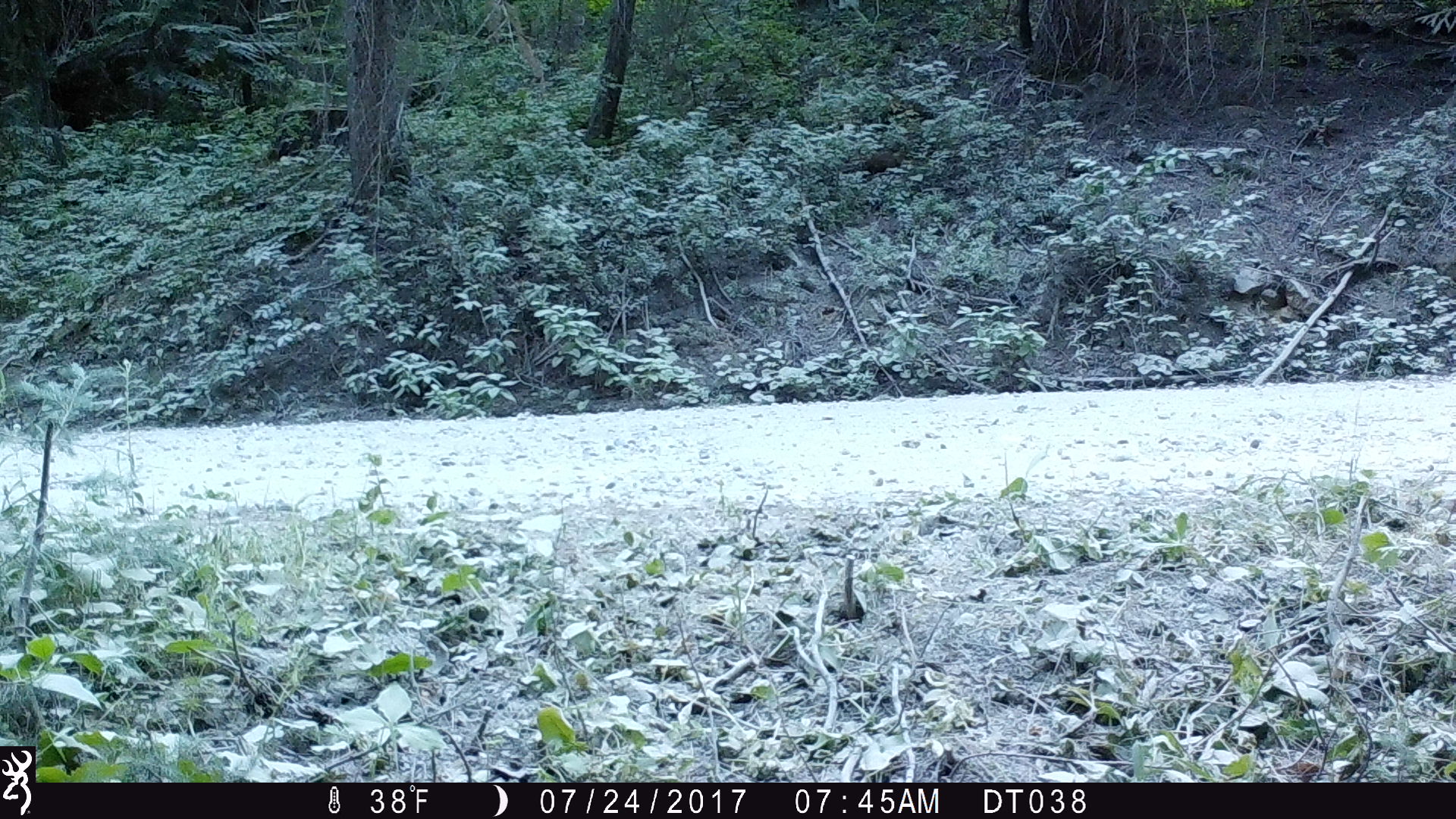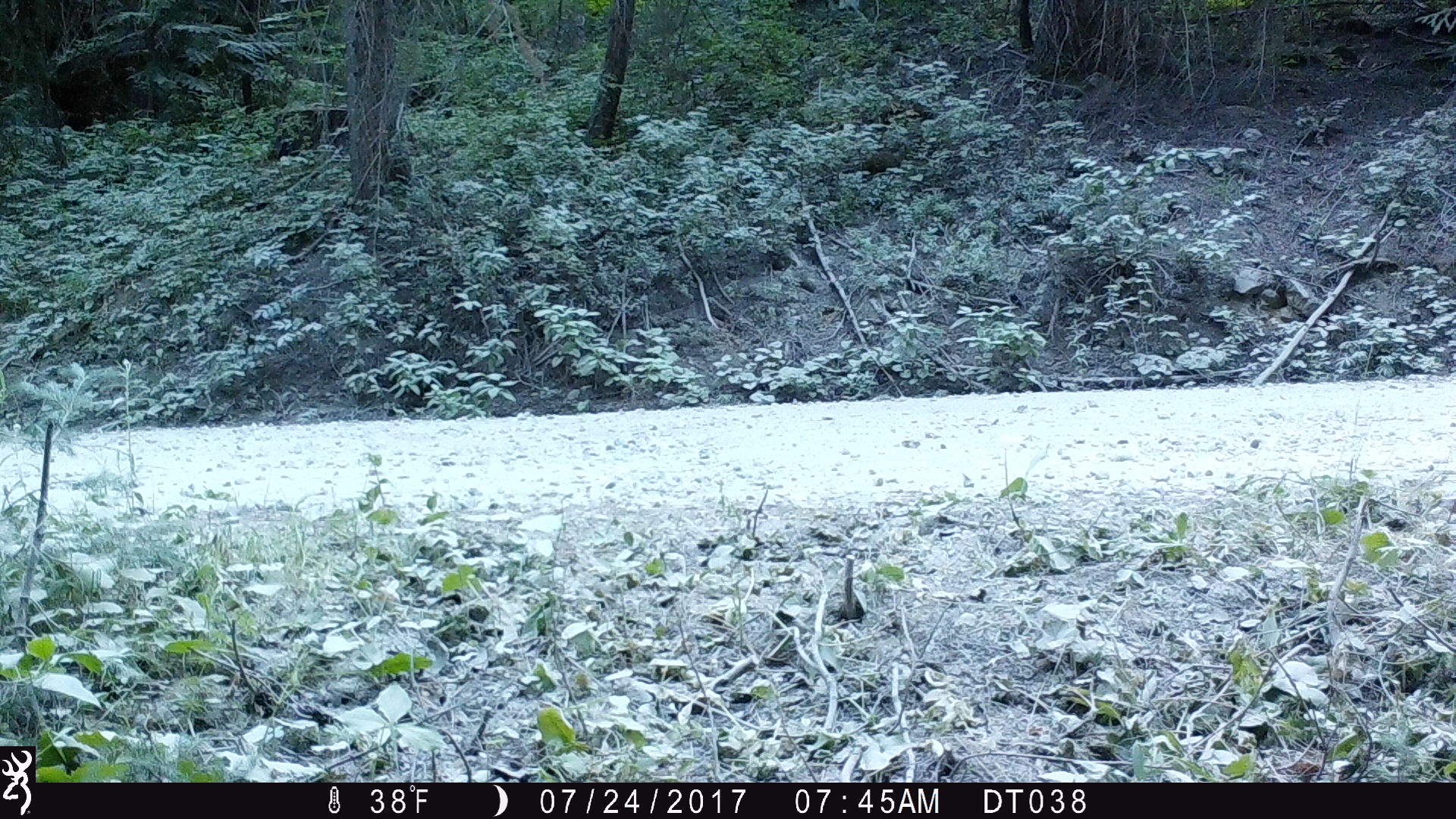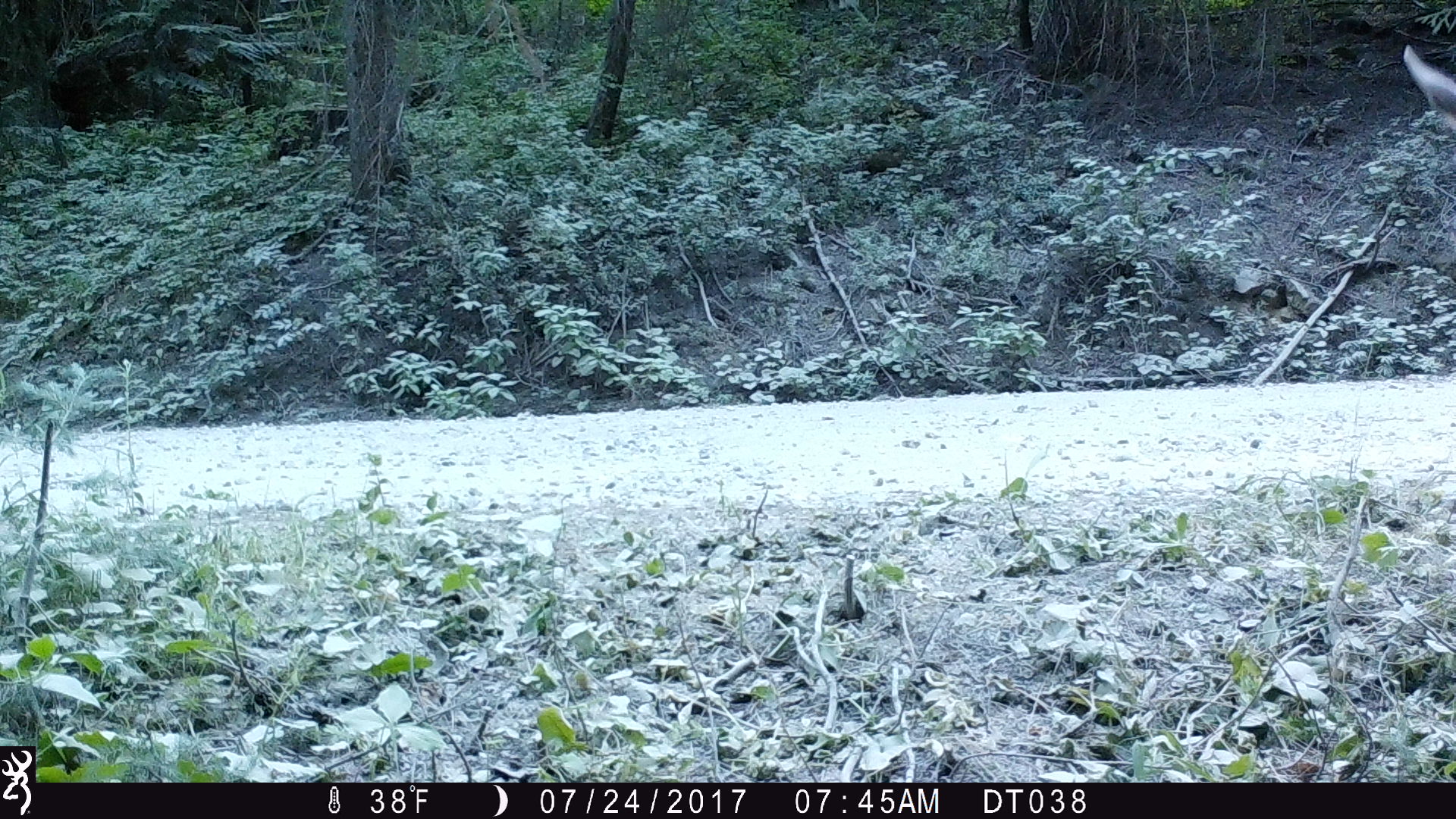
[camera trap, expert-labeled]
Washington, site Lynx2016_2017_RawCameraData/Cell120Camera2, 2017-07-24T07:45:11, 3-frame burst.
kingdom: Animalia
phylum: Chordata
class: Mammalia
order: Artiodactyla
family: Cervidae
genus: Odocoileus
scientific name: Odocoileus hemionus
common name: mule deer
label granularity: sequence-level